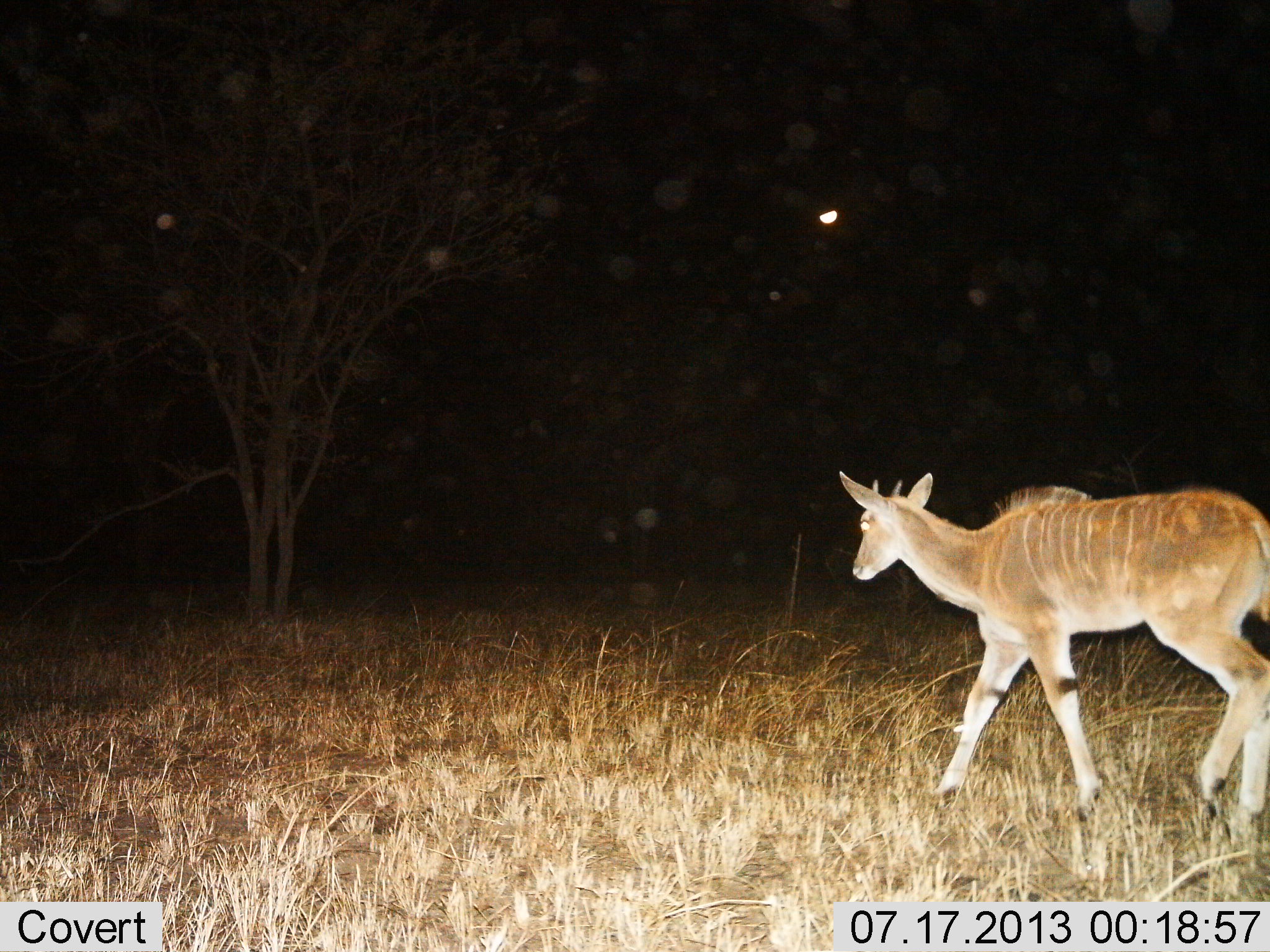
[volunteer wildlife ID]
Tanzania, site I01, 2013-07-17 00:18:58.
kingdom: Animalia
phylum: Chordata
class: Mammalia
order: Artiodactyla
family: Bovidae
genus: Tragelaphus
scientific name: Tragelaphus oryx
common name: eland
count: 1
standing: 0%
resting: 0%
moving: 100%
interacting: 0%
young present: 56%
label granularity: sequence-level